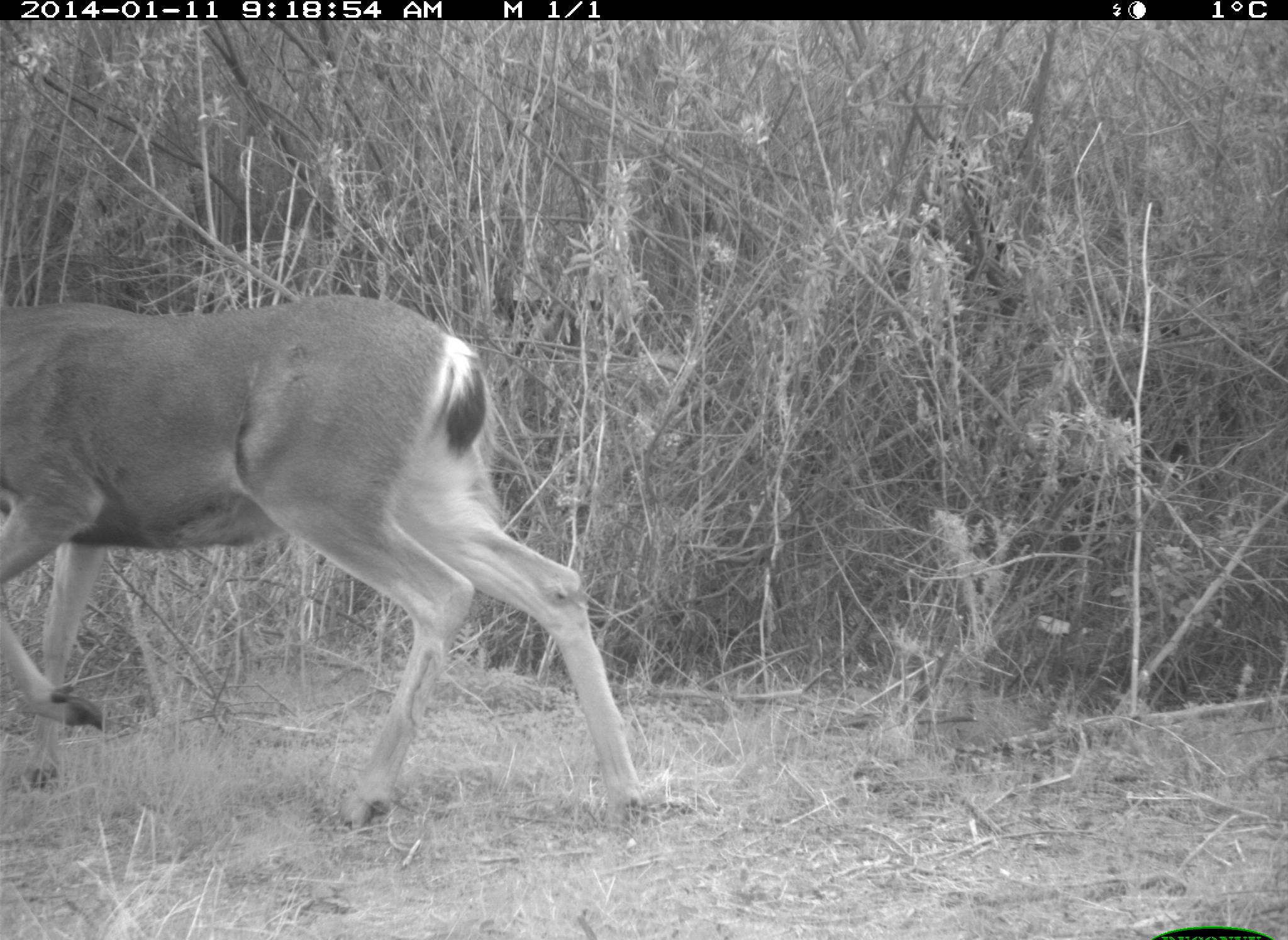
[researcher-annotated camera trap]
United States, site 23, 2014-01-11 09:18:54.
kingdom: Animalia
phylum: Chordata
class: Mammalia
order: Artiodactyla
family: Cervidae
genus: Odocoileus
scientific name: Odocoileus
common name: deer